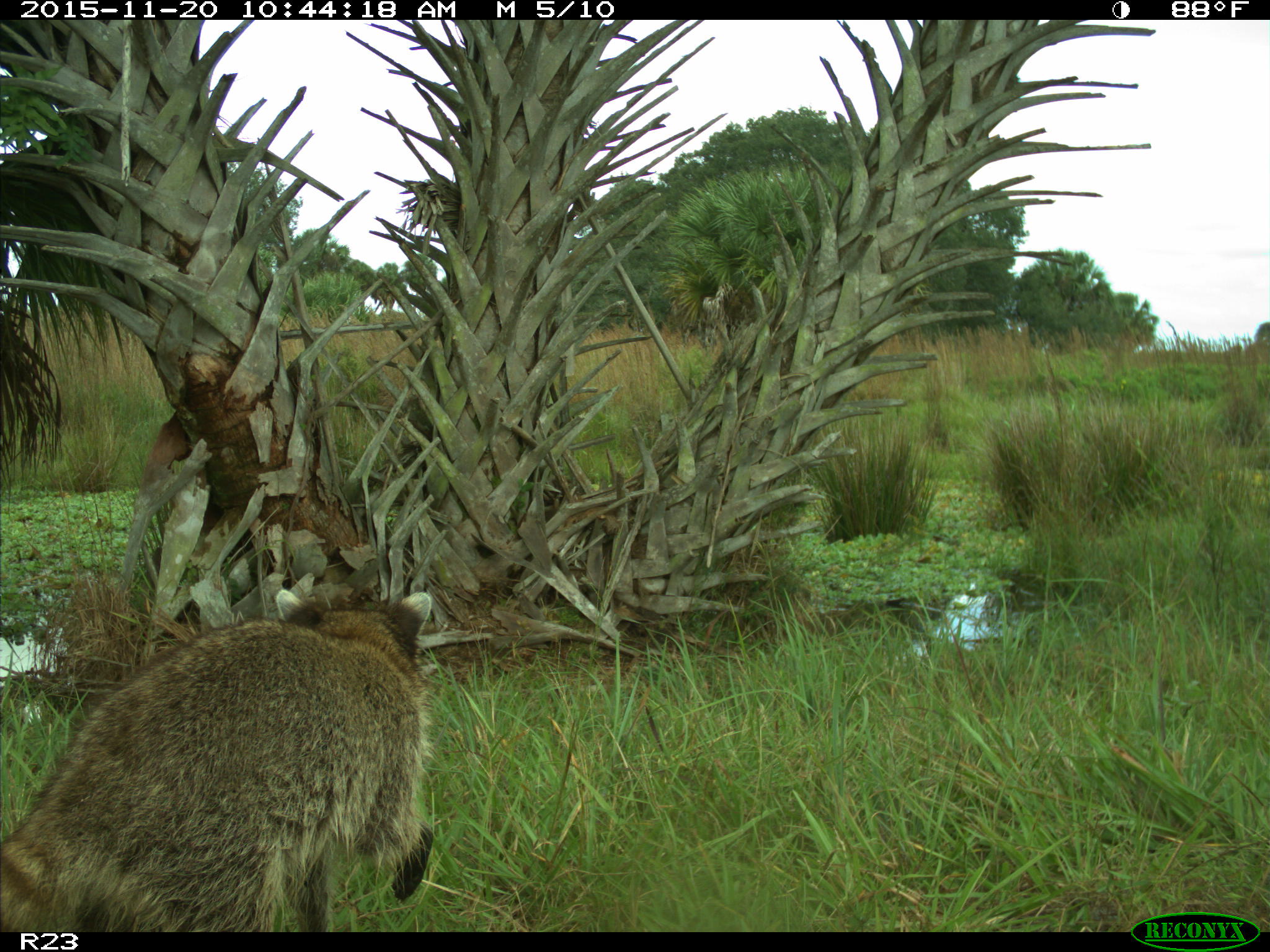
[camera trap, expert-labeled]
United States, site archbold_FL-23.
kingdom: Animalia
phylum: Chordata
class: Mammalia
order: Carnivora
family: Procyonidae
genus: Procyon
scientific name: Procyon lotor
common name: common raccoon